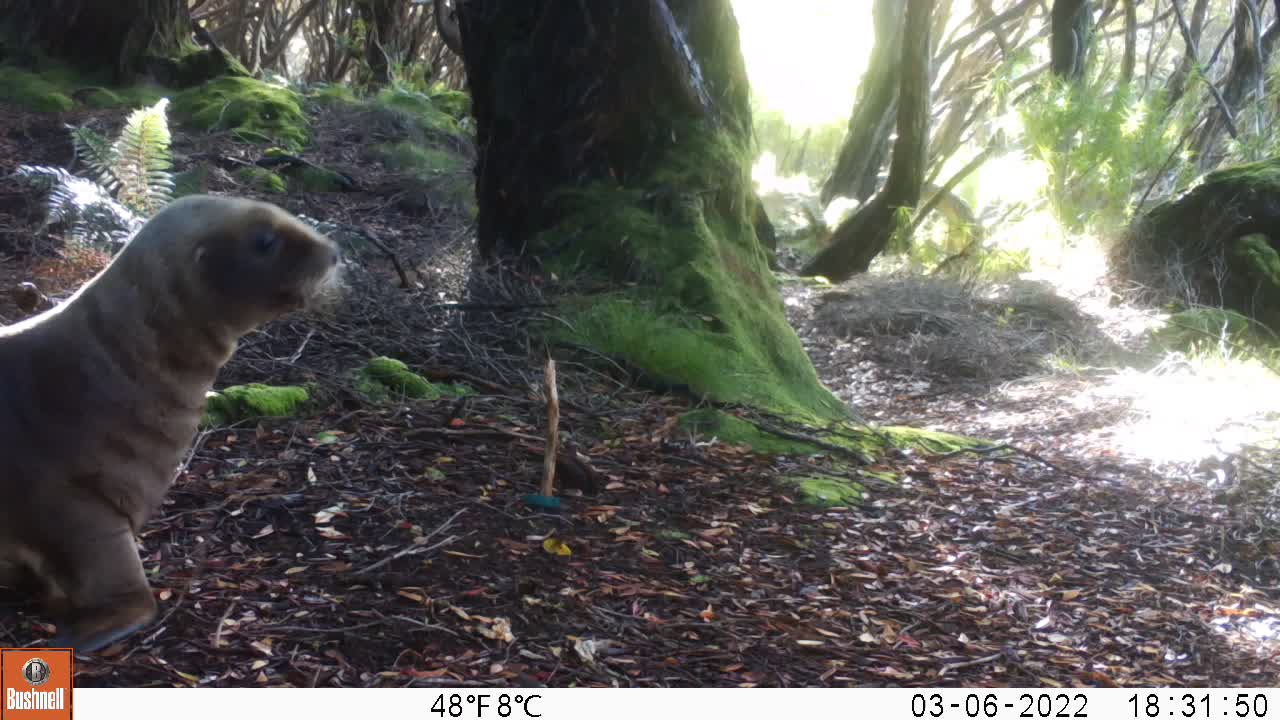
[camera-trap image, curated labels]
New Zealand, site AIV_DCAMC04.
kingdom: Animalia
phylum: Chordata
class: Mammalia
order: Carnivora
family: Otariidae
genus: Phocarctos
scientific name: Phocarctos hookeri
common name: new zealand sea lion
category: sealion